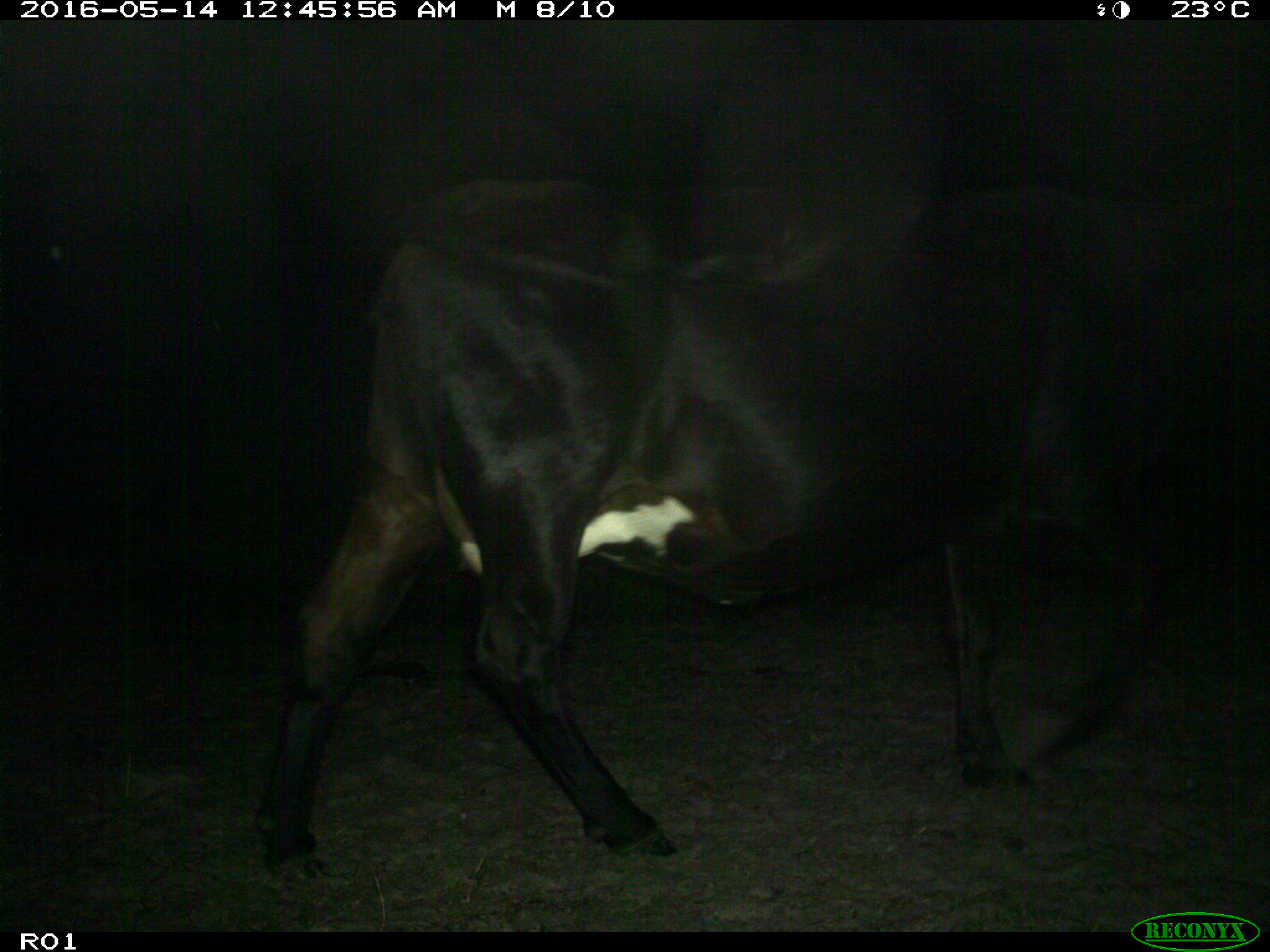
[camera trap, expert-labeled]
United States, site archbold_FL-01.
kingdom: Animalia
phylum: Chordata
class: Mammalia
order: Artiodactyla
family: Bovidae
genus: Bos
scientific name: Bos taurus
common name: domestic cow